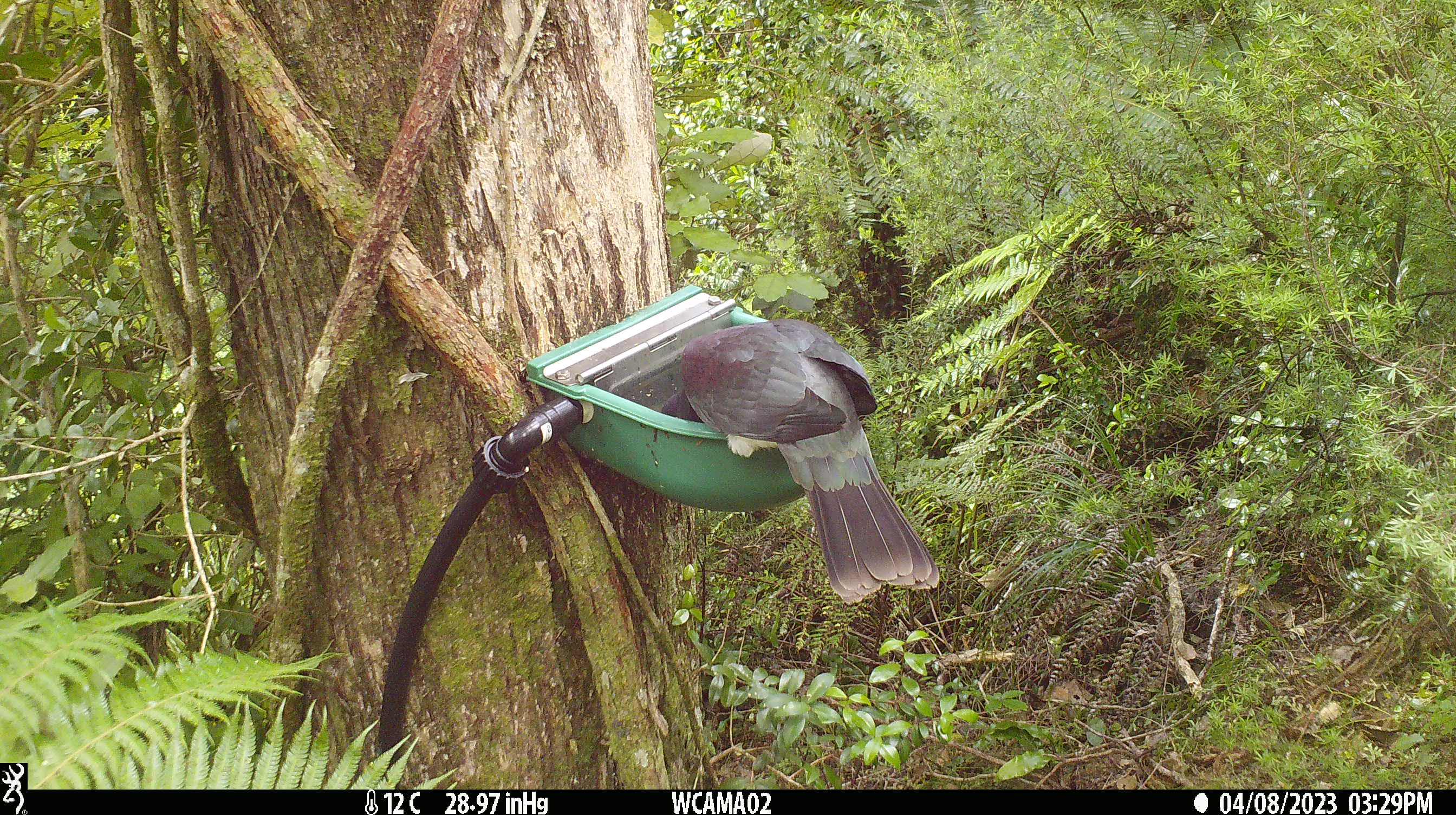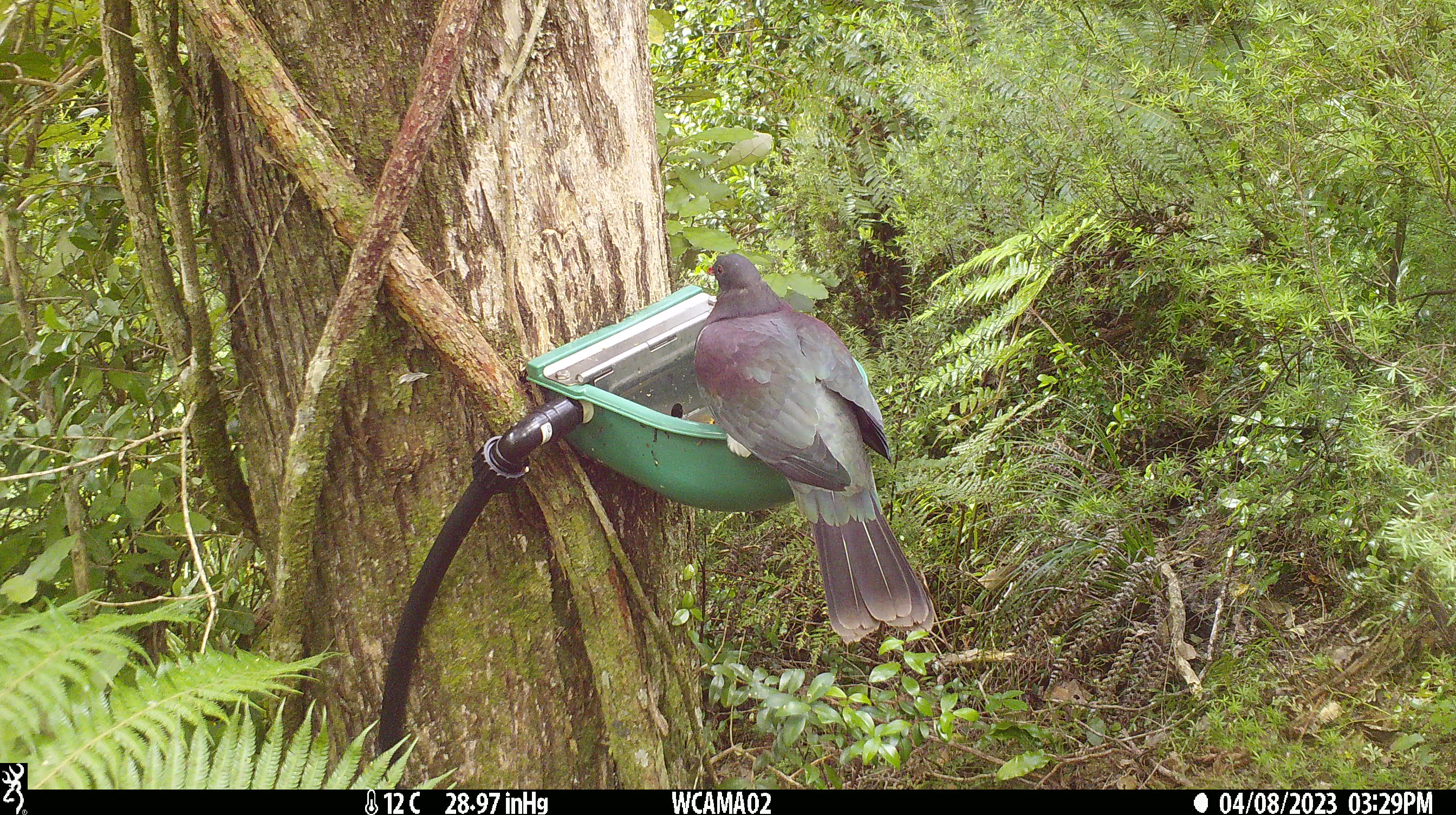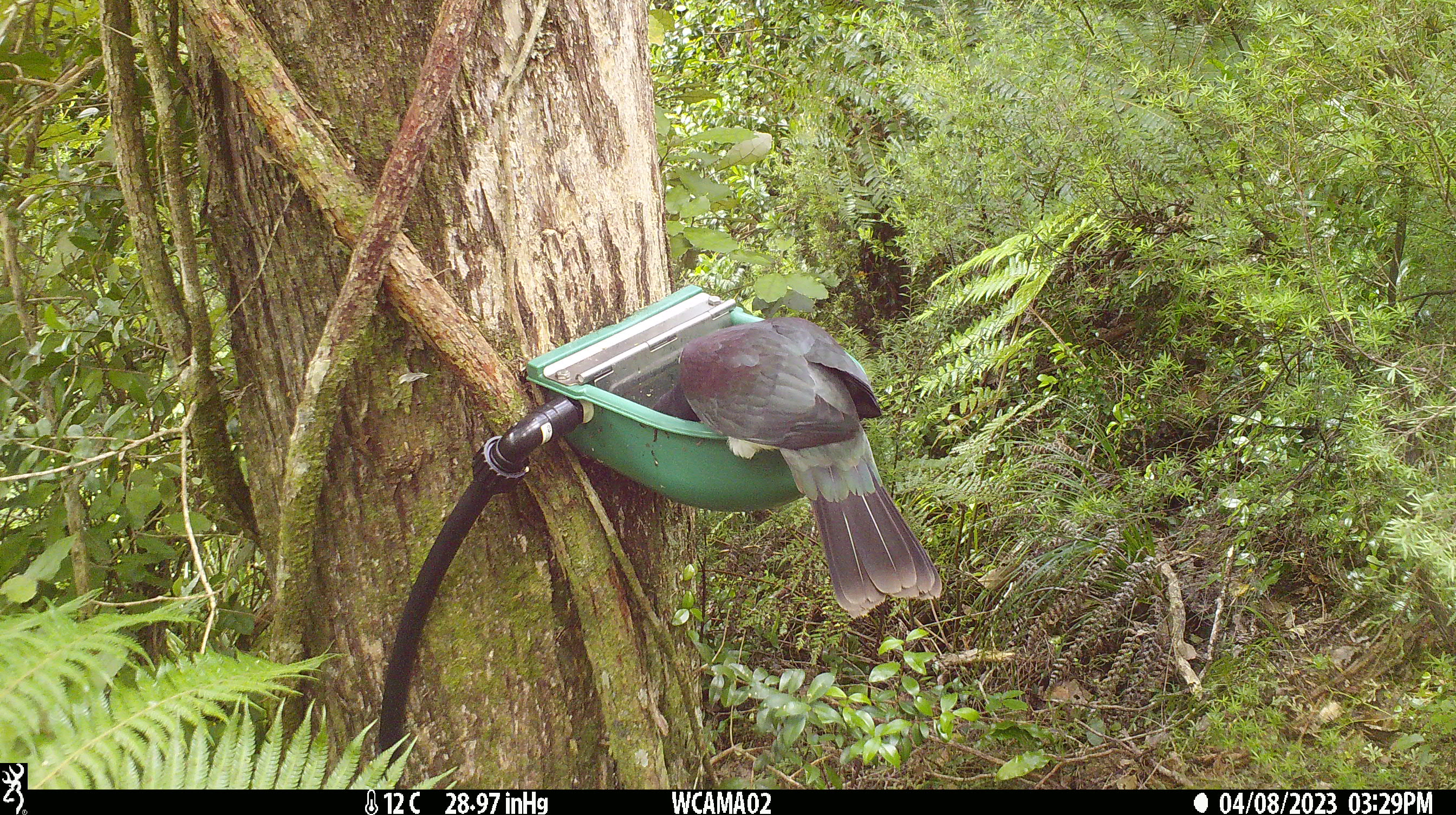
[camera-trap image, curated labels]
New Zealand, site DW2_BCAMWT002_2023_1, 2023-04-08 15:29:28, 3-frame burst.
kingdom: Animalia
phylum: Chordata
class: Aves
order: Columbiformes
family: Columbidae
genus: Hemiphaga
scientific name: Hemiphaga novaeseelandiae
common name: new zealand pigeon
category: kereru